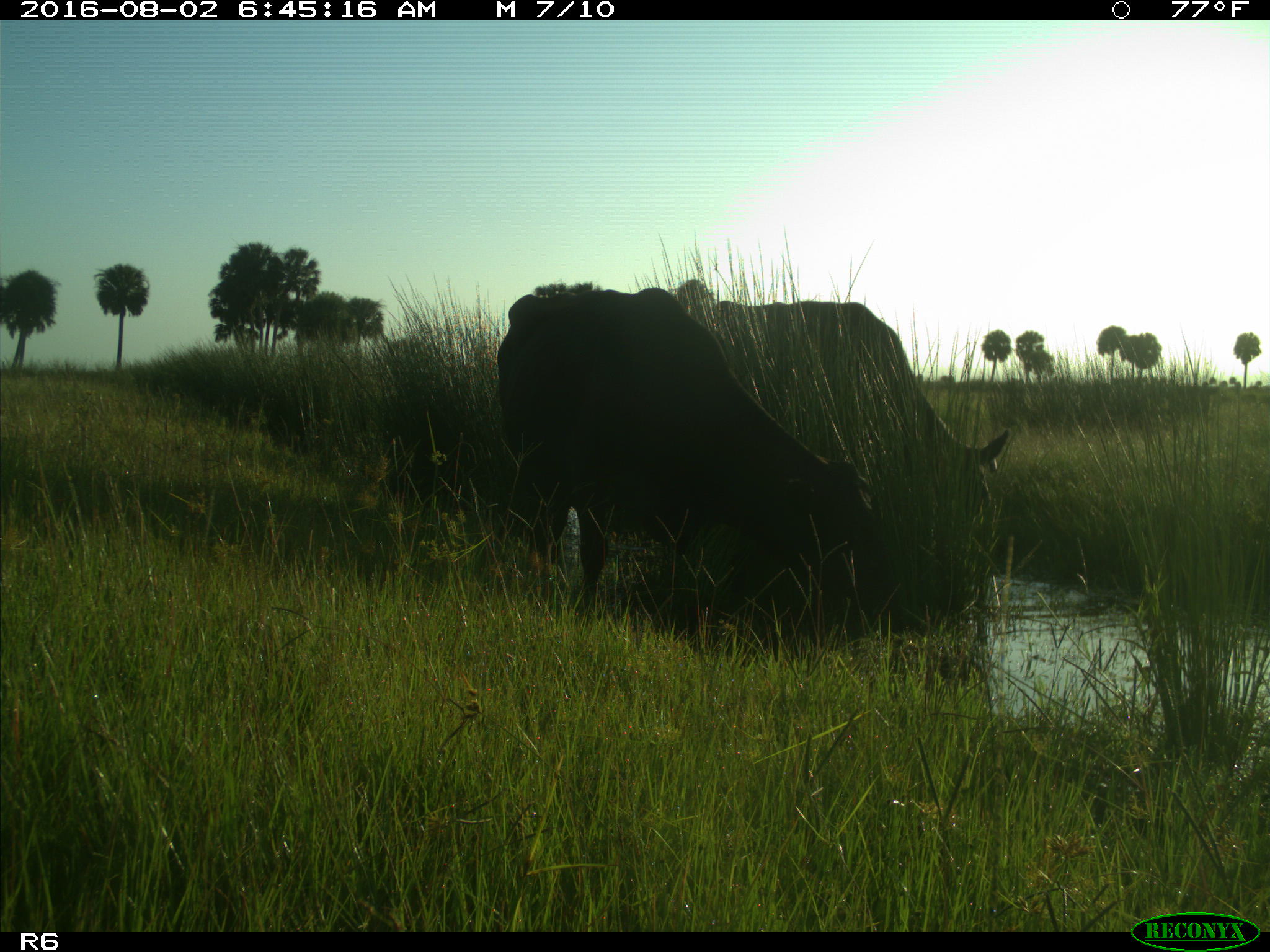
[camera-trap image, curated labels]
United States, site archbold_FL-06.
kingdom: Animalia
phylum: Chordata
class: Mammalia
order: Artiodactyla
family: Bovidae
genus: Bos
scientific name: Bos taurus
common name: domestic cow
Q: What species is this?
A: Bos taurus (domestic cow).